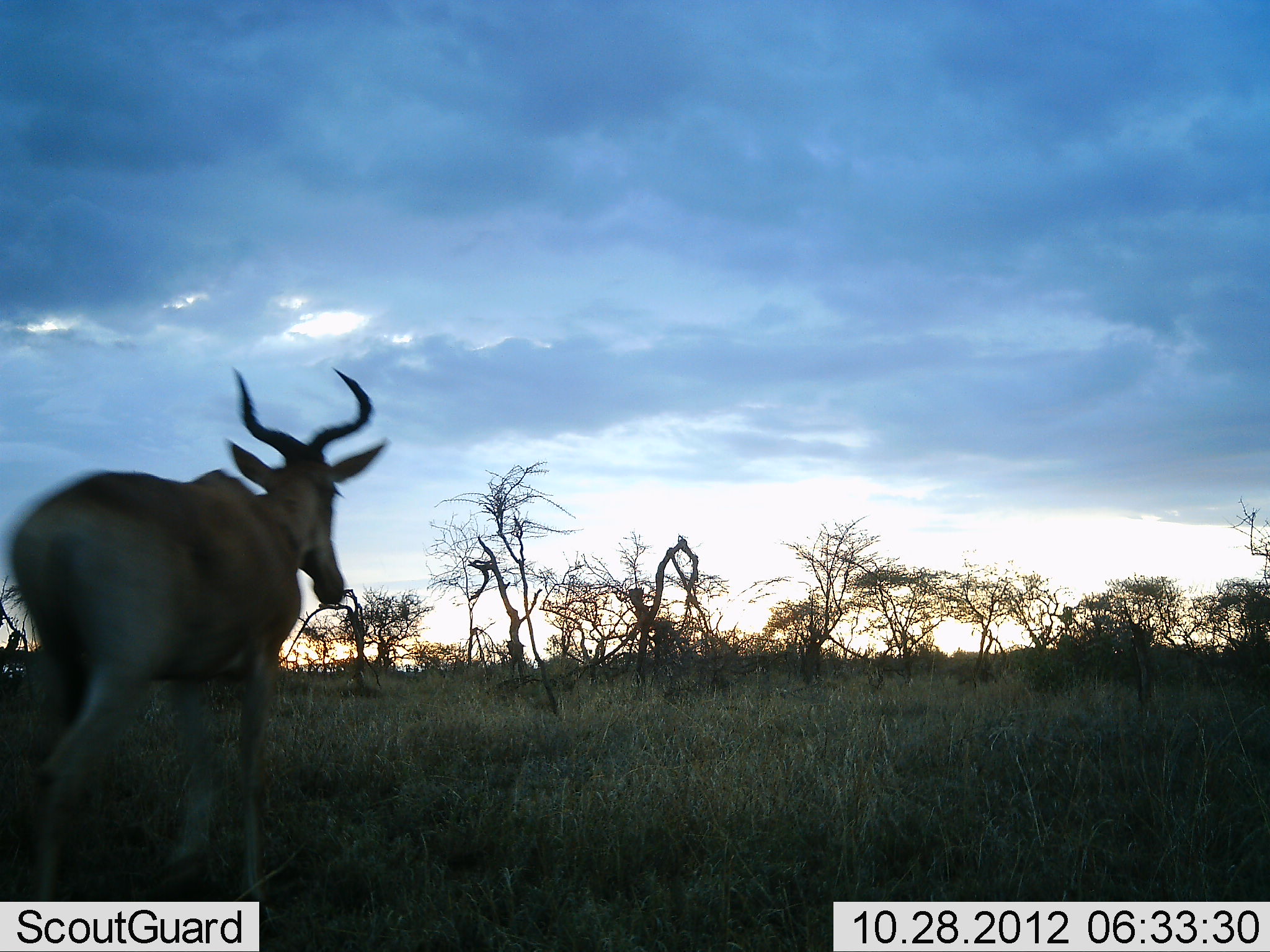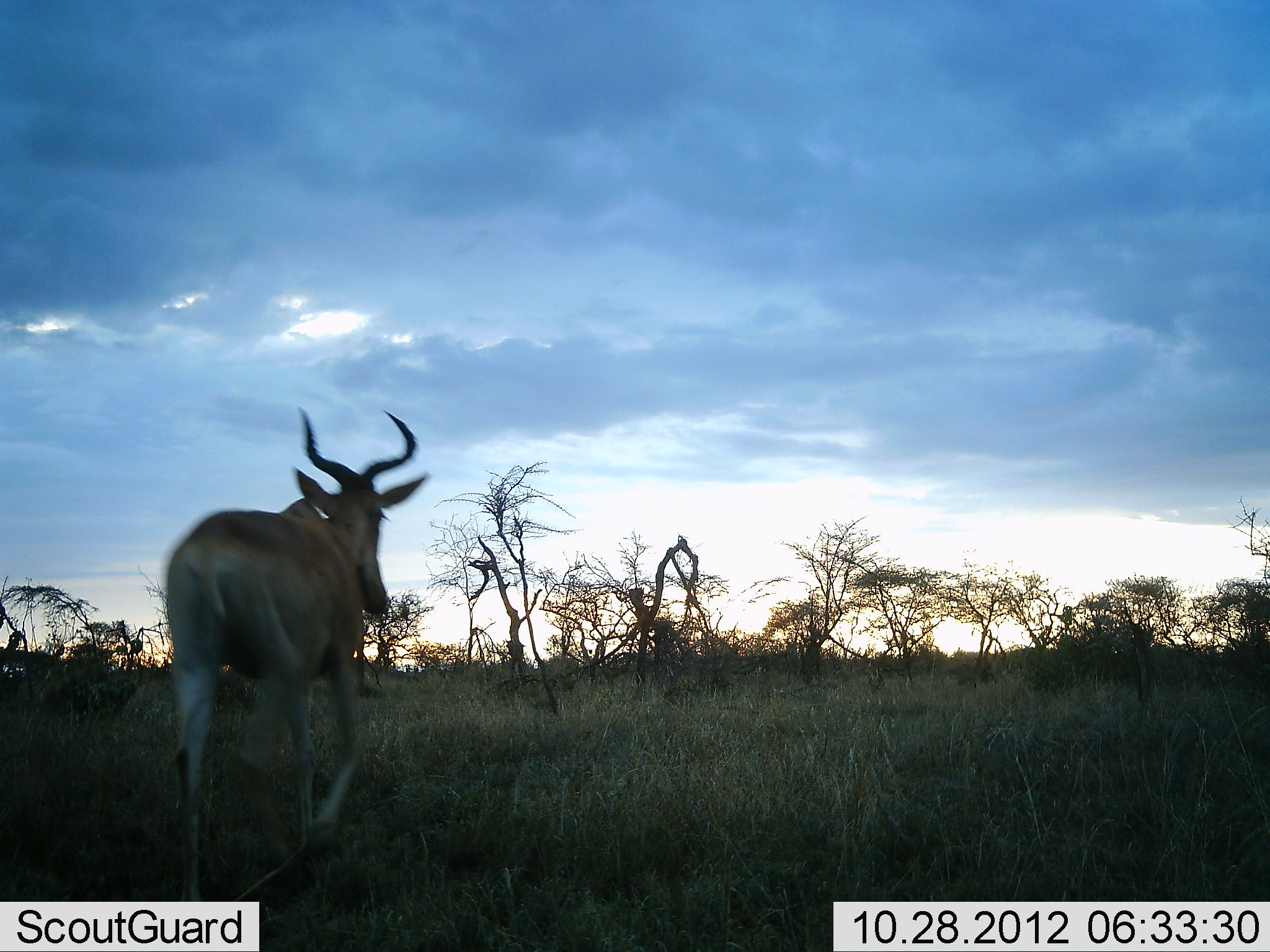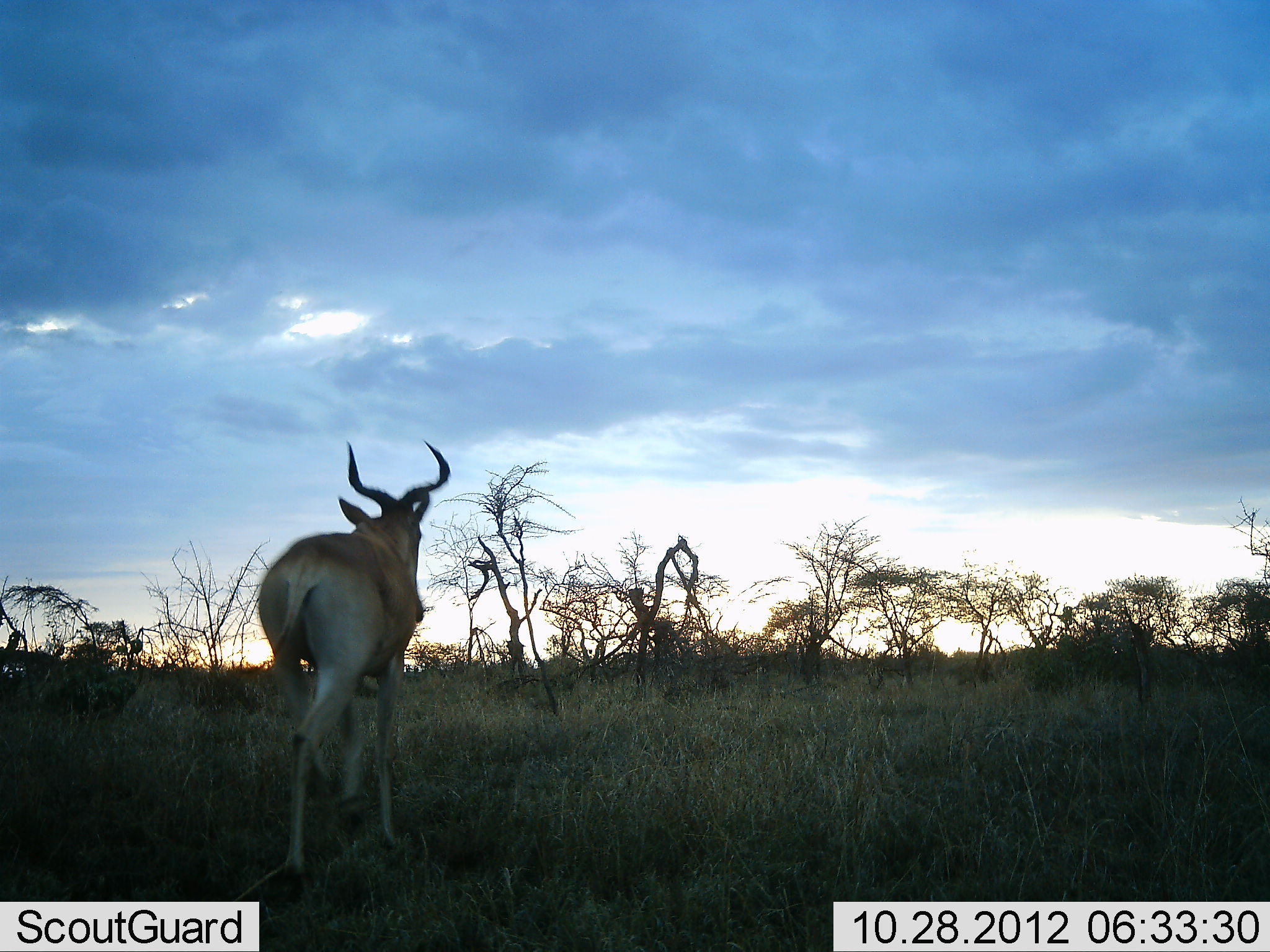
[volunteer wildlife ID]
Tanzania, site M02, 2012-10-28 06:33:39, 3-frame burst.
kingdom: Animalia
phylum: Chordata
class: Mammalia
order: Artiodactyla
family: Bovidae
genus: Alcelaphus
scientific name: Alcelaphus buselaphus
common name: hartebeest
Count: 1.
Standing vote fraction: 0%.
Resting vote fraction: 0%.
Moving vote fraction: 90%.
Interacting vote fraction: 0%.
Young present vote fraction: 0%.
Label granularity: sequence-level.